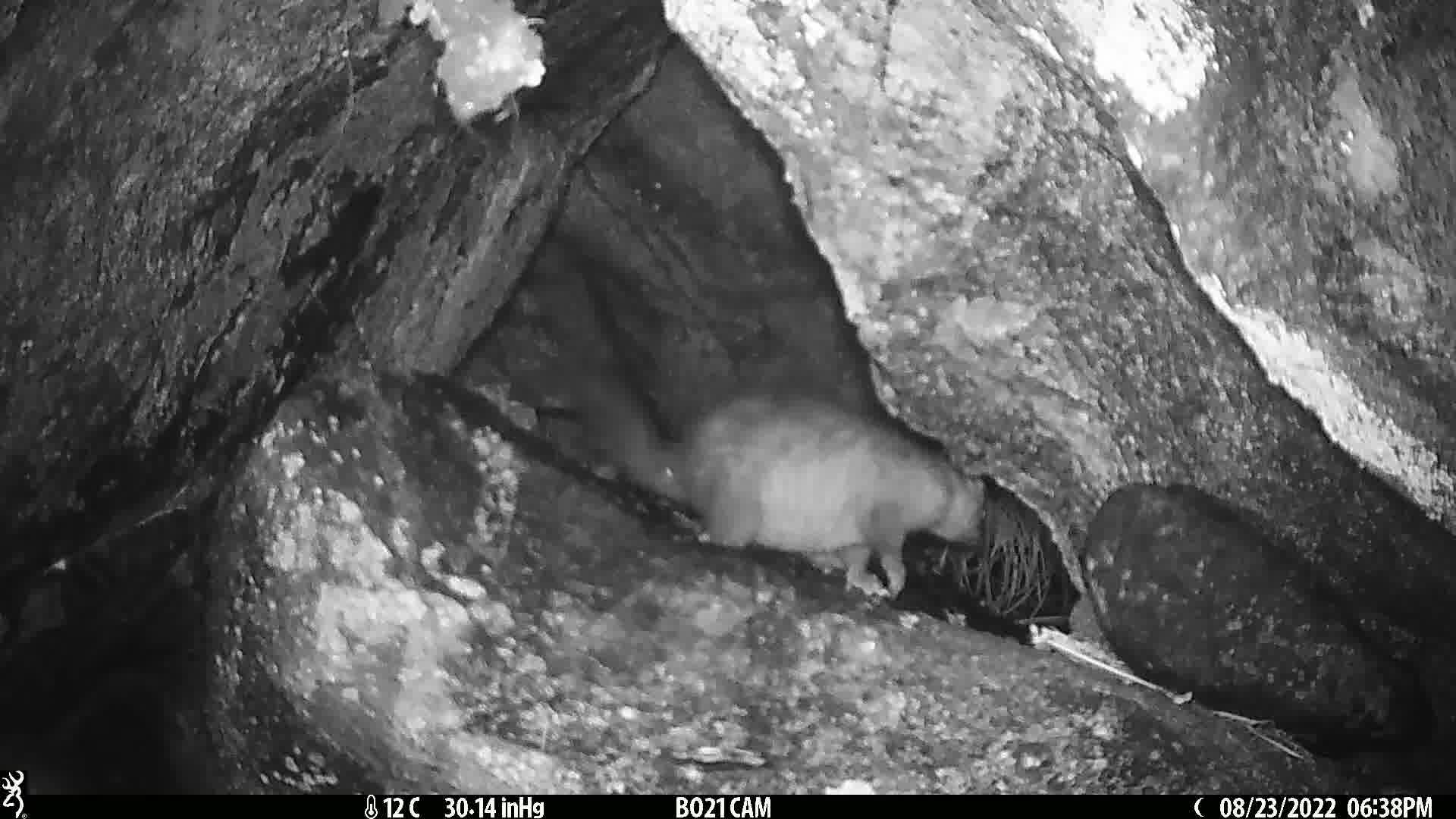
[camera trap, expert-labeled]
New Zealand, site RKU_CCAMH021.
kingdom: Animalia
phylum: Chordata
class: Mammalia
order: Diprotodontia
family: Phalangeridae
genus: Trichosurus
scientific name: Trichosurus vulpecula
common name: common brushtail possum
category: possum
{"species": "possum (common brushtail possum) (Trichosurus vulpecula)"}